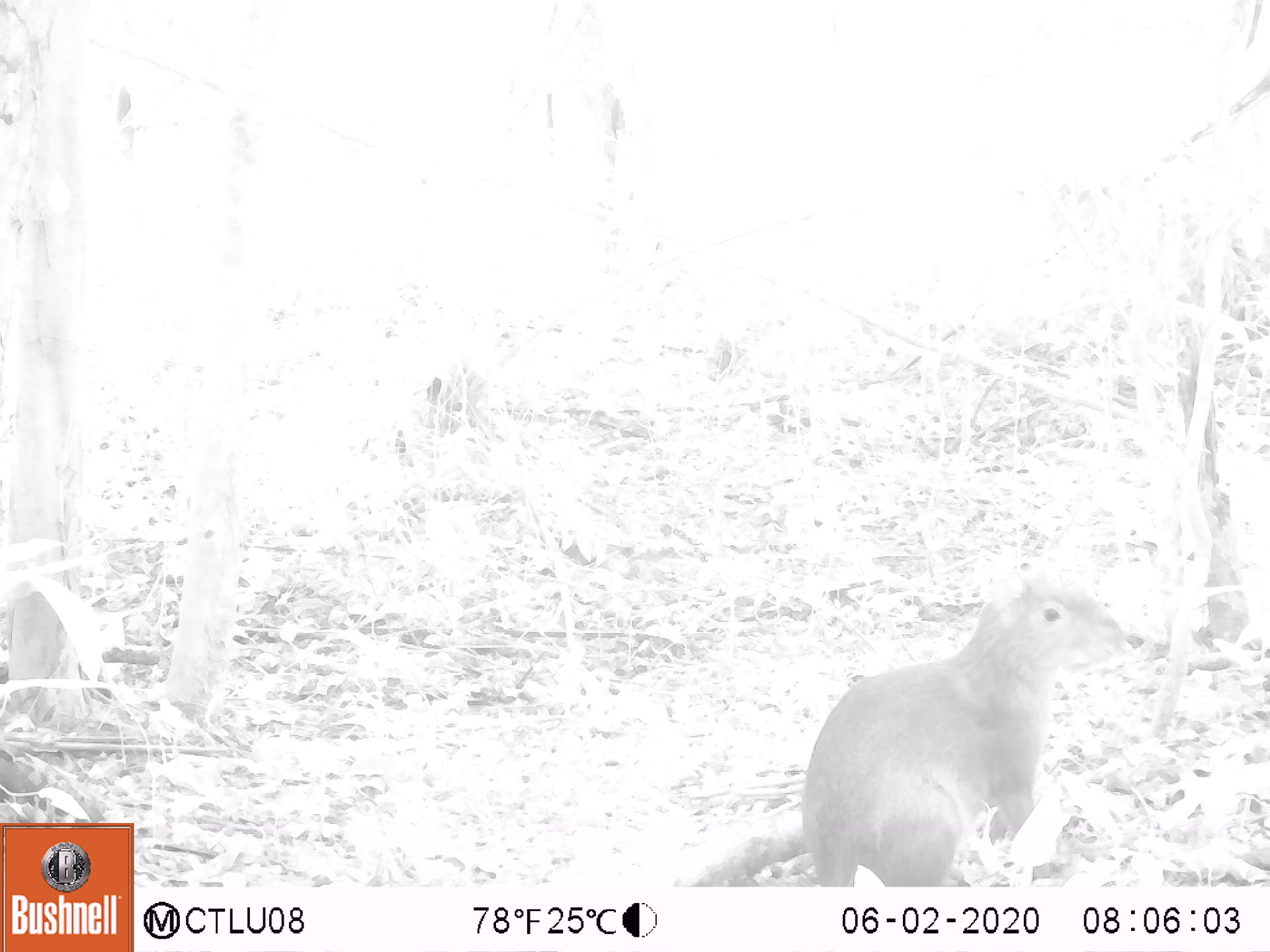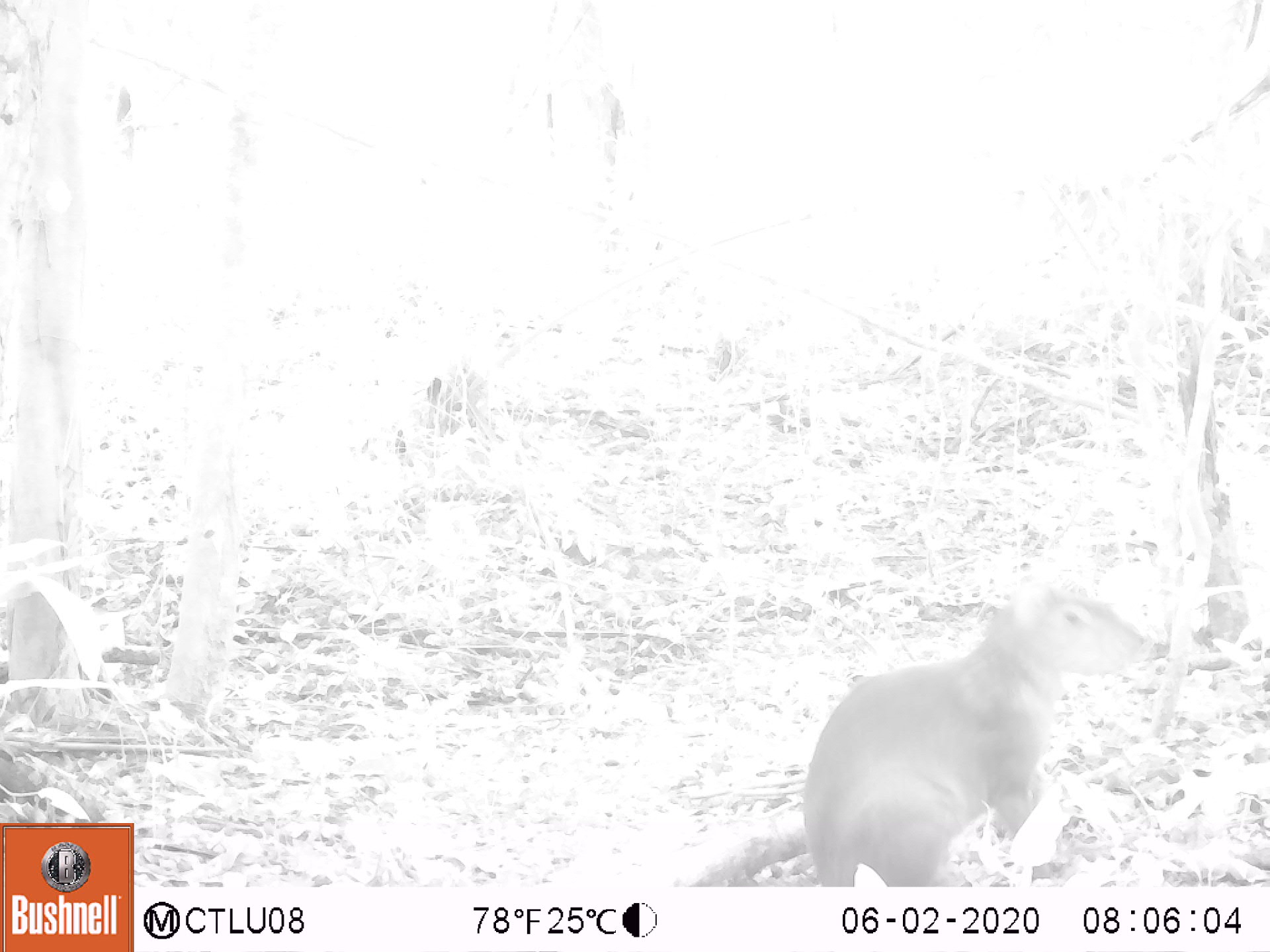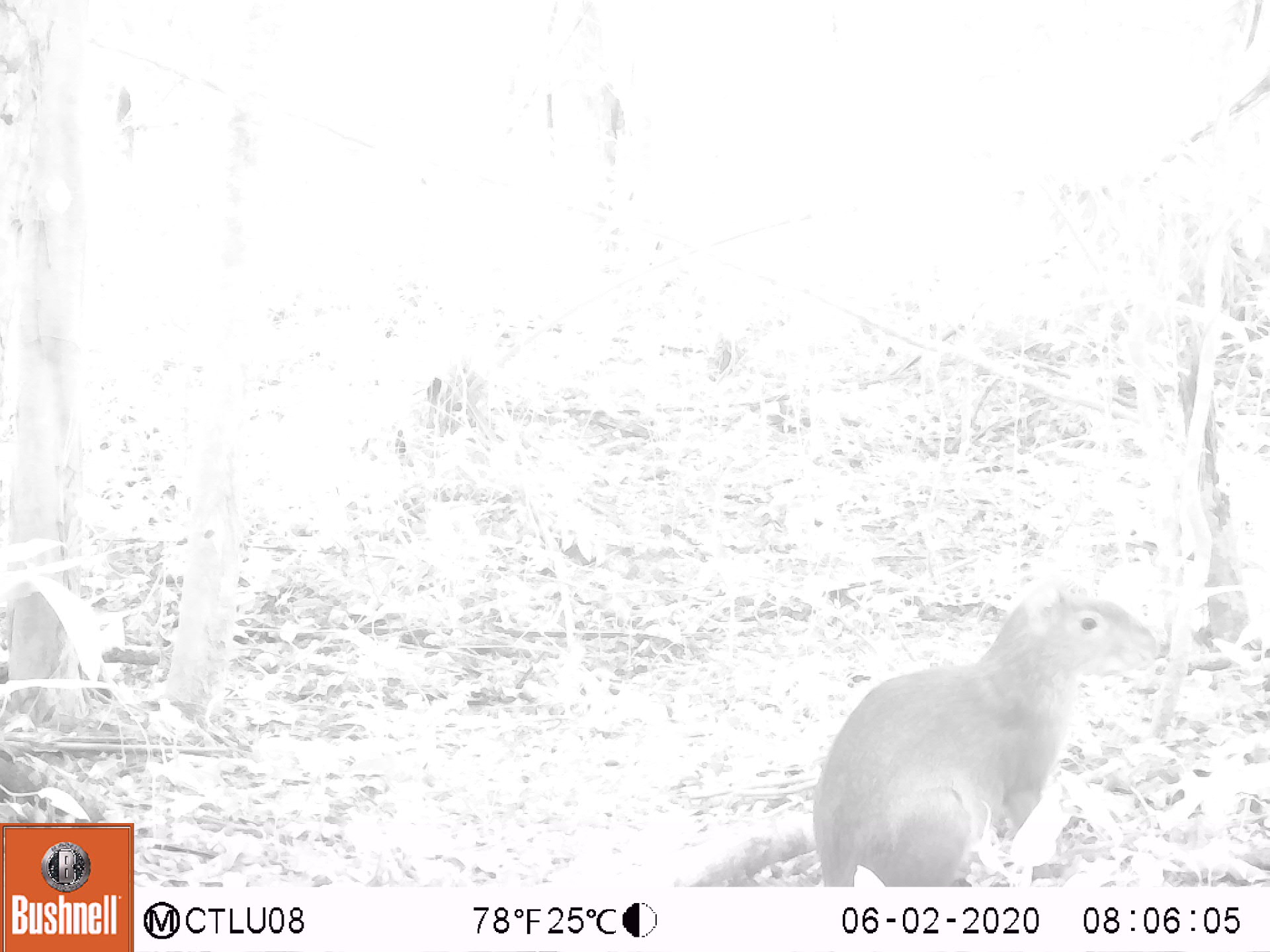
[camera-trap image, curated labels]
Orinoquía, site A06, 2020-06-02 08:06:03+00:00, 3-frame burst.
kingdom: Animalia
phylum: Chordata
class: Mammalia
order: Rodentia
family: Dasyproctidae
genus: Dasyprocta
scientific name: Dasyprocta fuliginosa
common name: black agouti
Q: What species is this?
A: Black agouti (Dasyprocta fuliginosa).